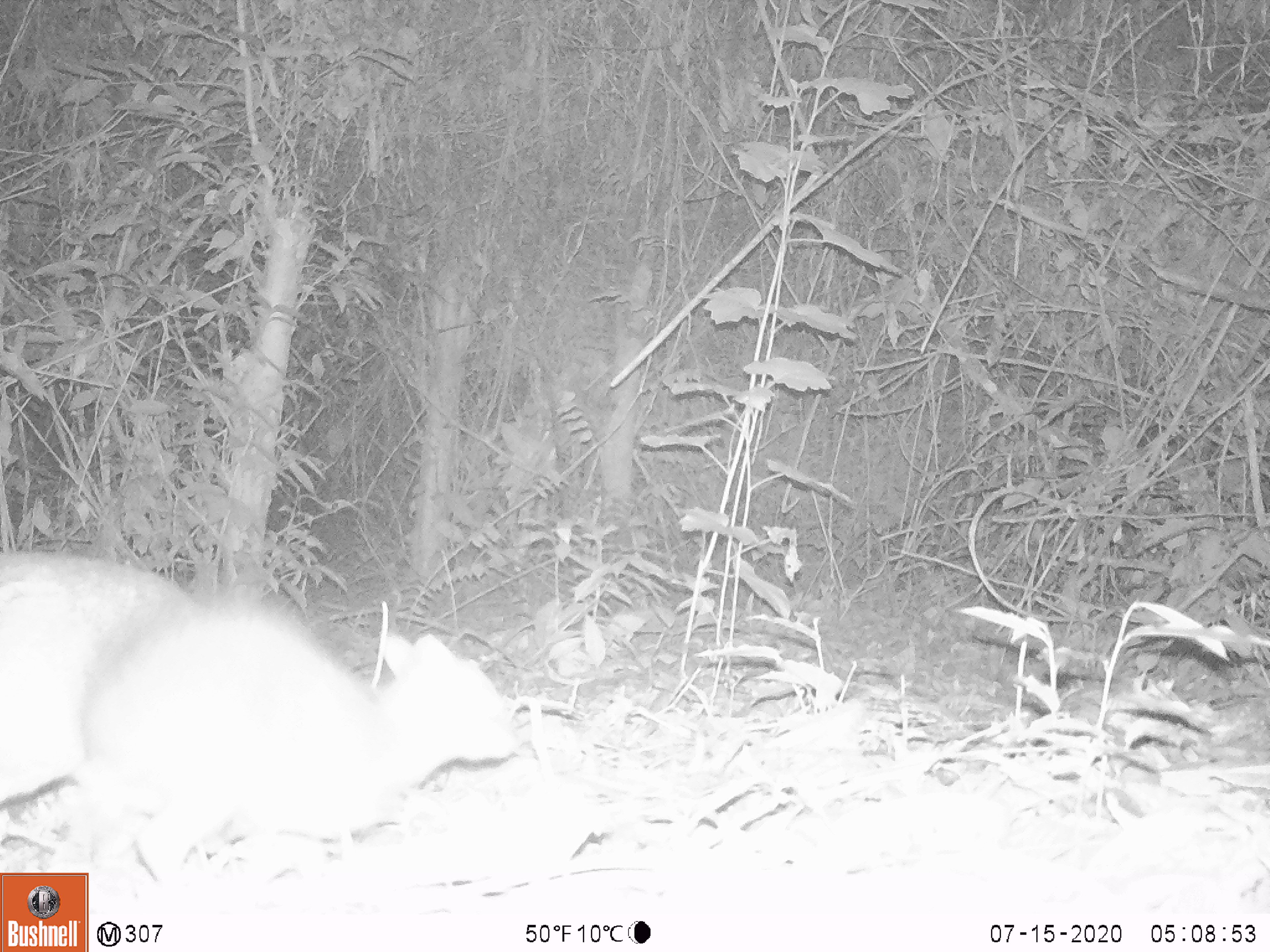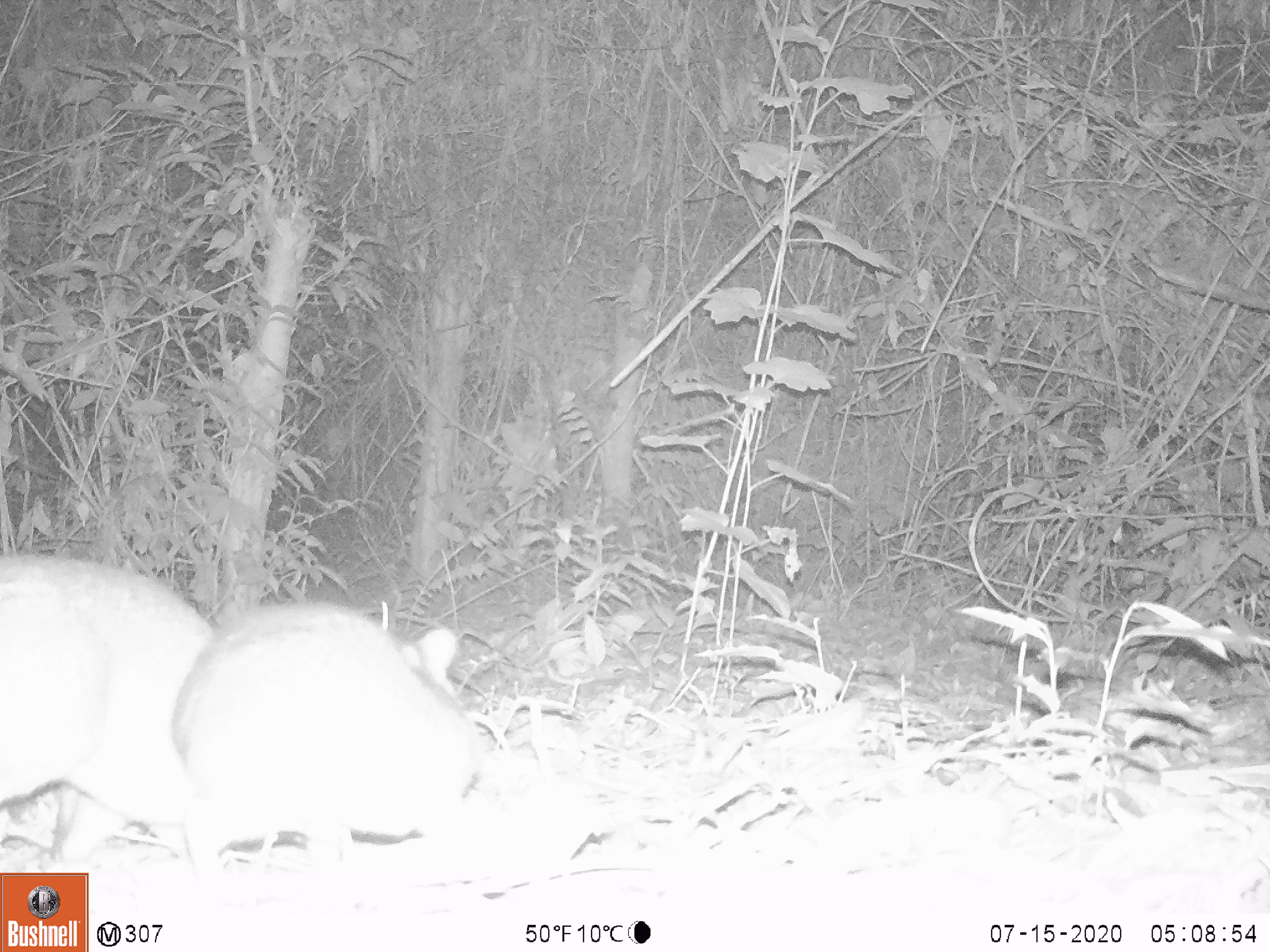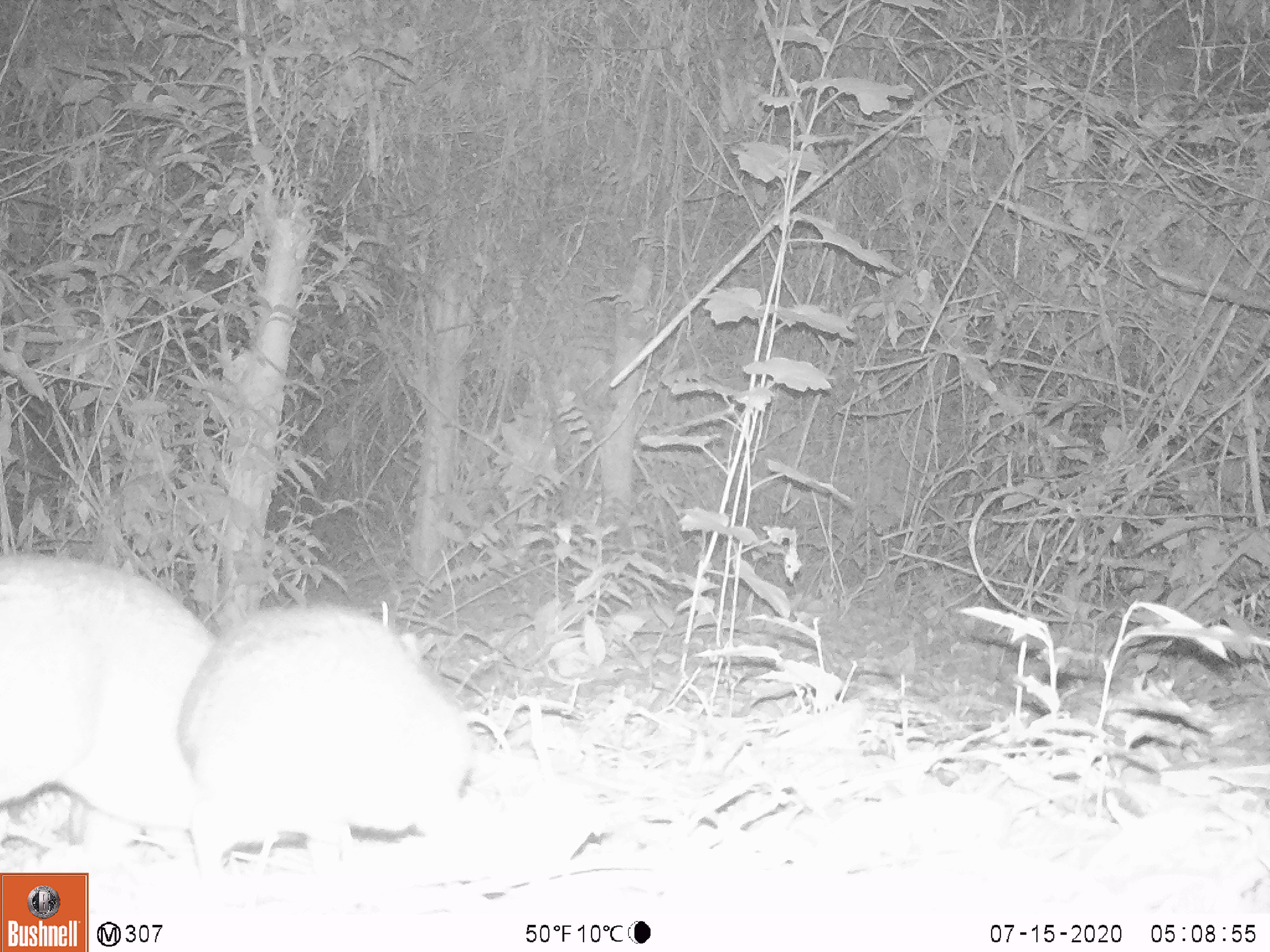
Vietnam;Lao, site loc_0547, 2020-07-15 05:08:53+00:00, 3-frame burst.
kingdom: Animalia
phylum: Chordata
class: Mammalia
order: Artiodactyla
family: Tragulidae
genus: Moschiola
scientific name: Moschiola meminna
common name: chevrotain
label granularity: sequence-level